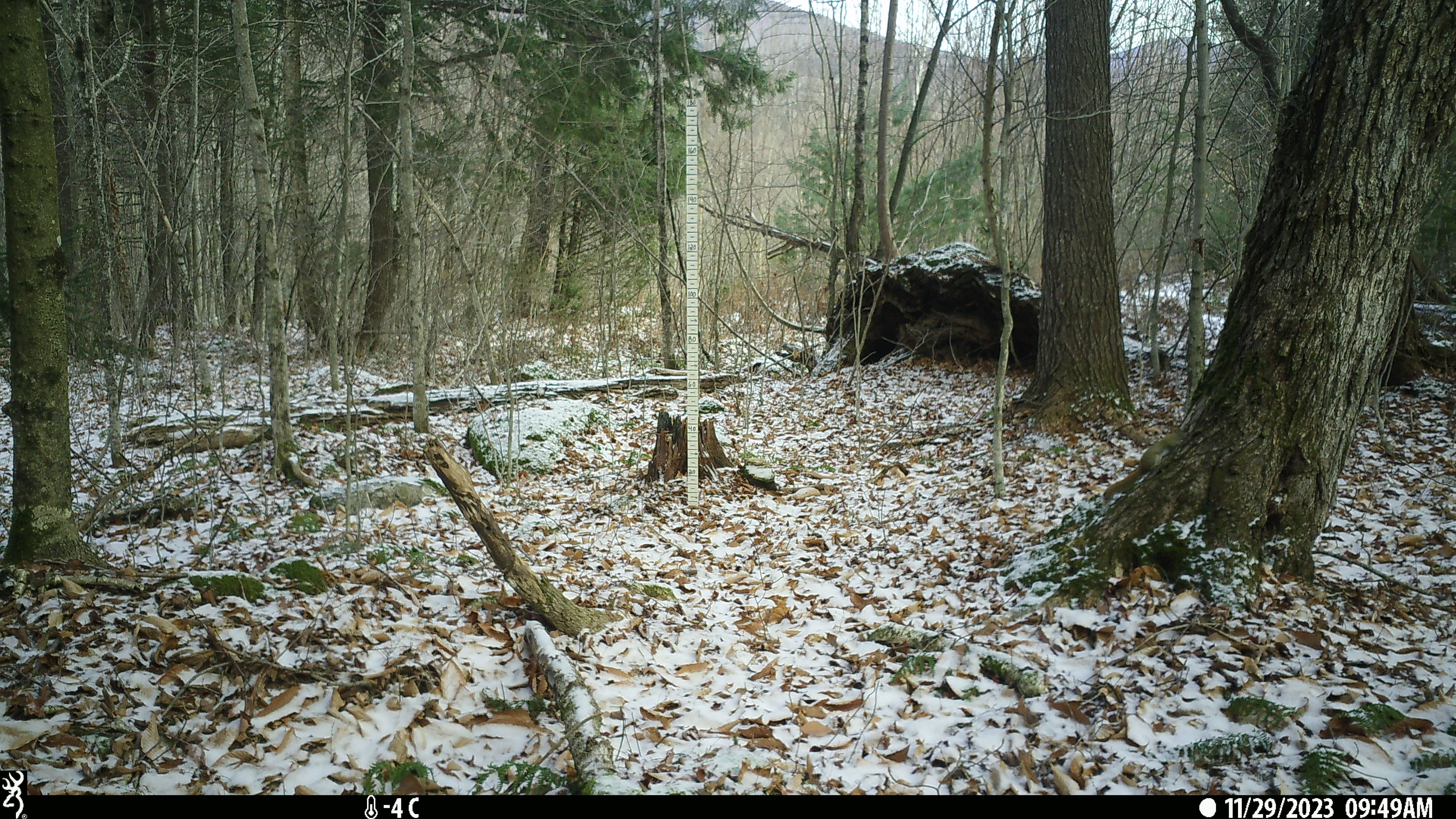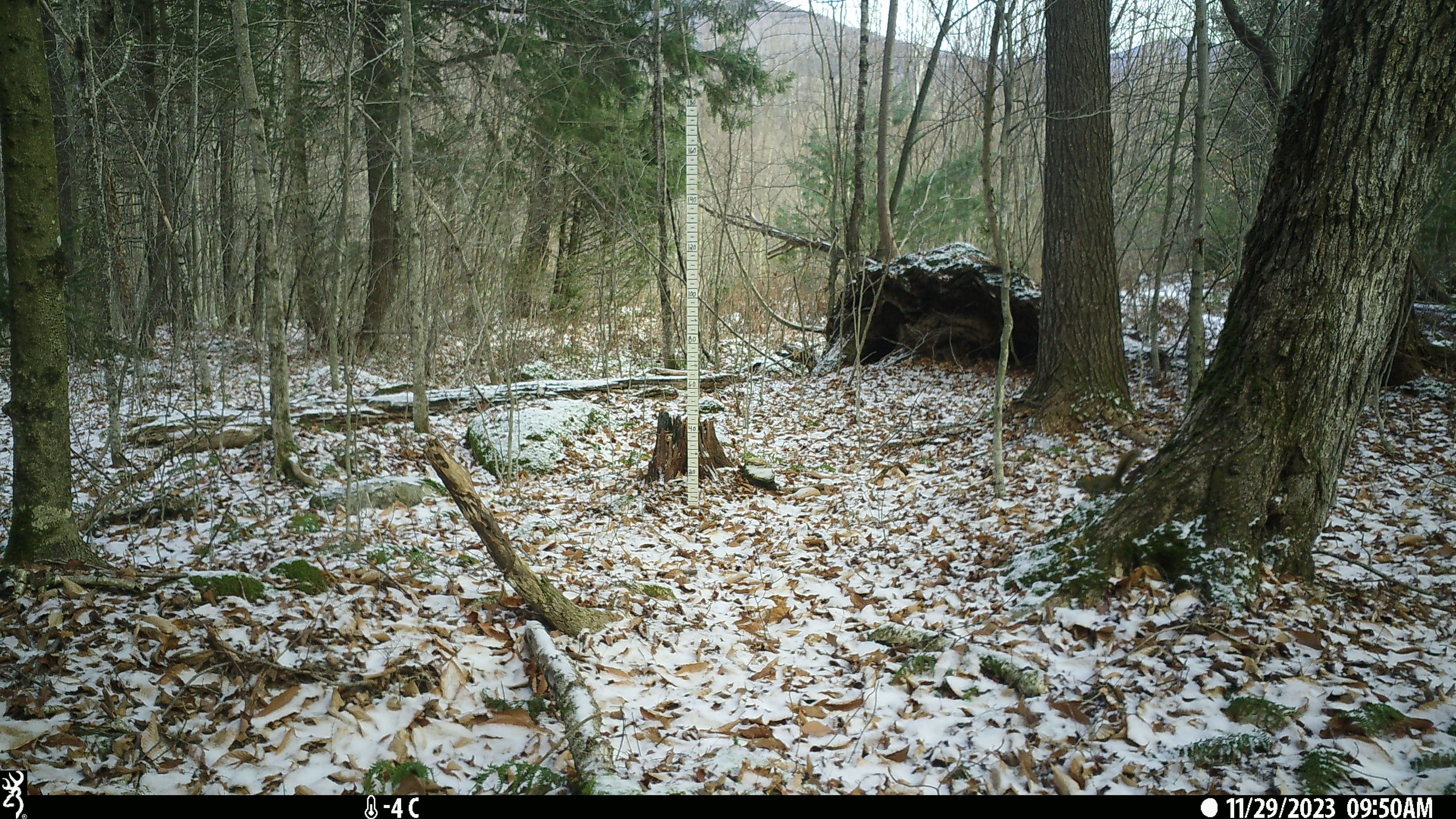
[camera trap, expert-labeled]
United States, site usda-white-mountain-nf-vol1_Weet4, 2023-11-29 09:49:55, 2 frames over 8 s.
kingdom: Animalia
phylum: Chordata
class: Mammalia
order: Rodentia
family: Sciuridae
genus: Tamiasciurus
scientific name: Tamiasciurus hudsonicus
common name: red squirrel